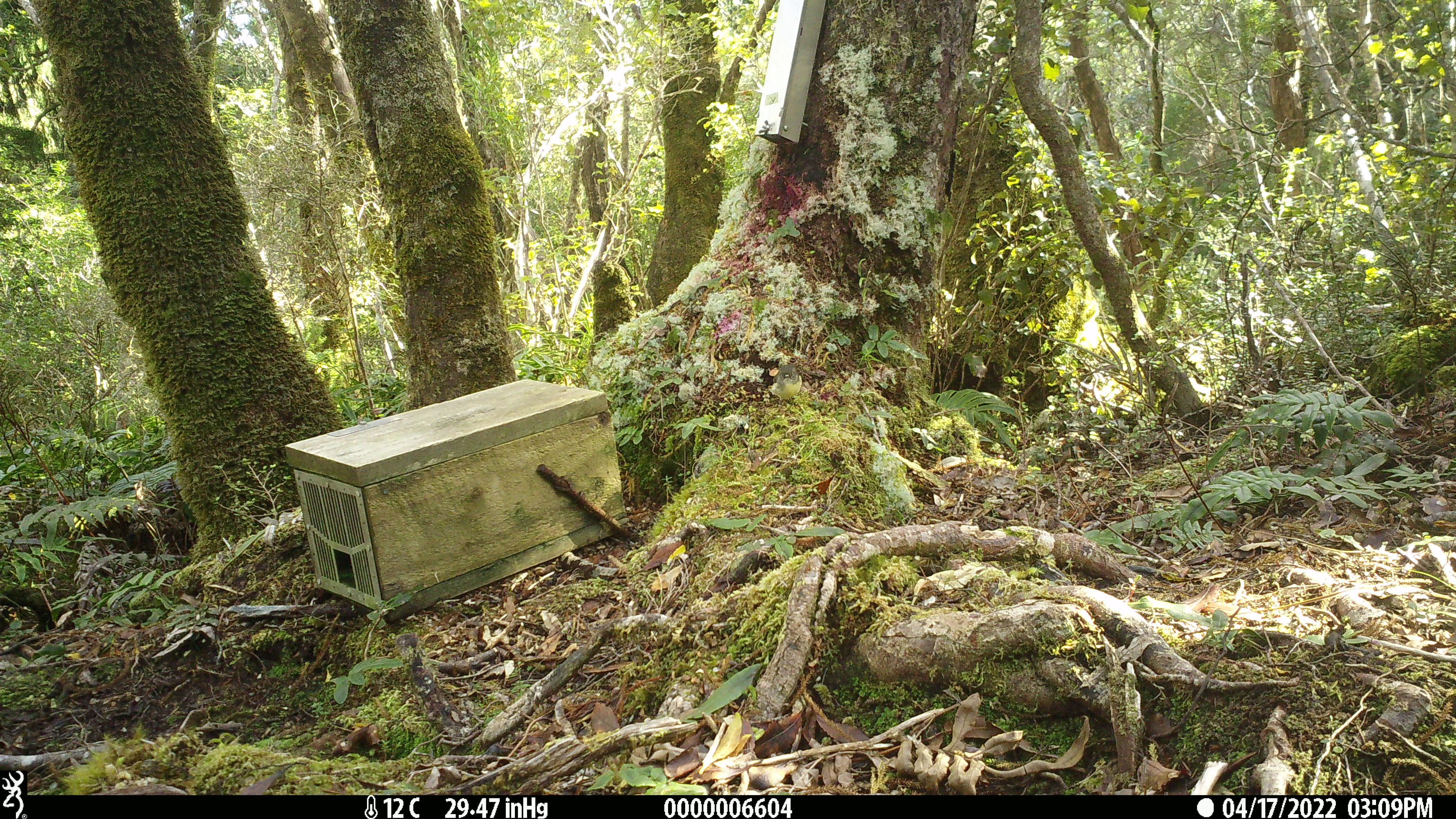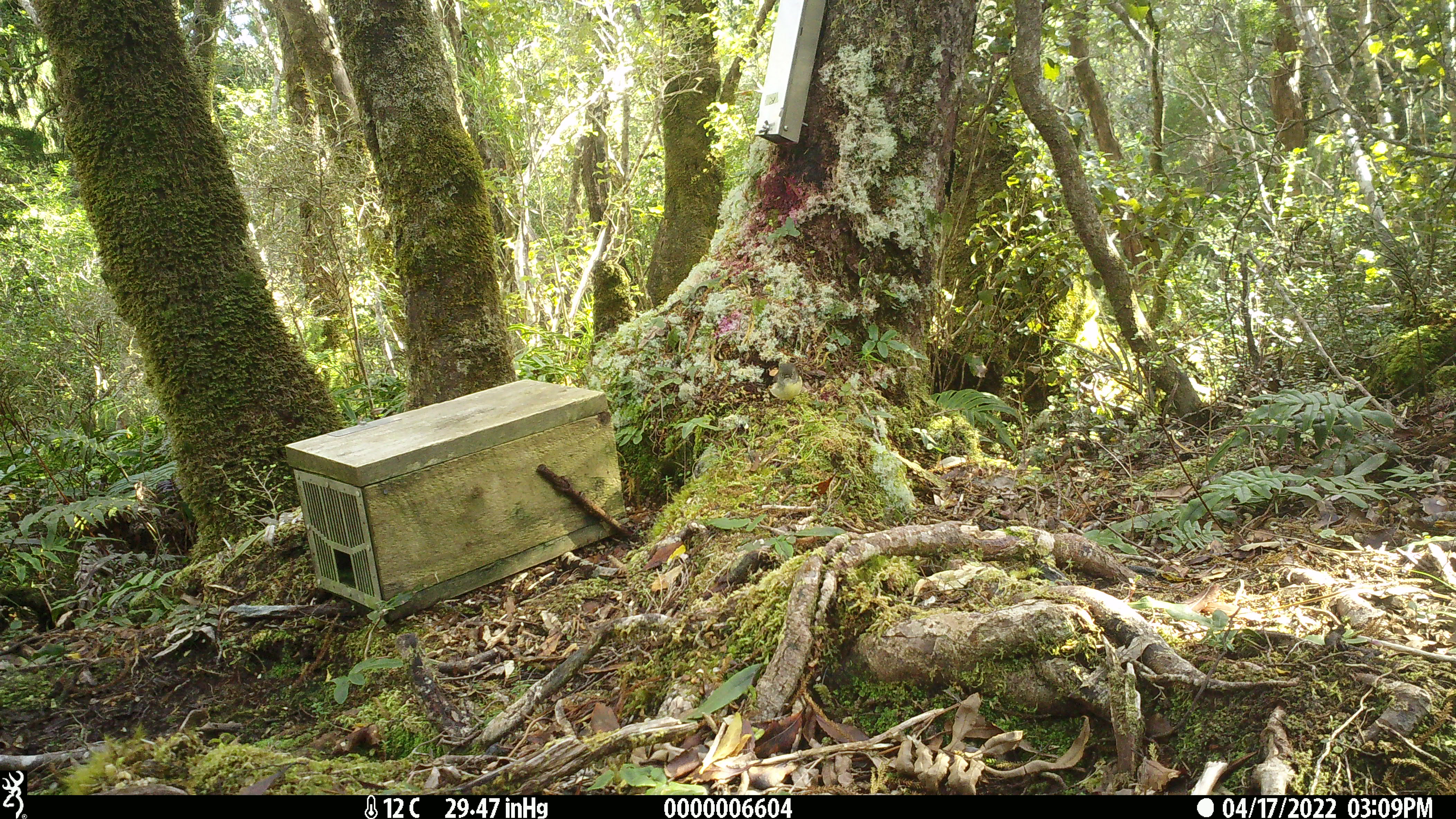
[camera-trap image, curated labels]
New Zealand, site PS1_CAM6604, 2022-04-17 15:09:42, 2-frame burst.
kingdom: Animalia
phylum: Chordata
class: Aves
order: Passeriformes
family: Petroicidae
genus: Petroica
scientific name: Petroica macrocephala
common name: tomtit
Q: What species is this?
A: Tomtit (Petroica macrocephala).